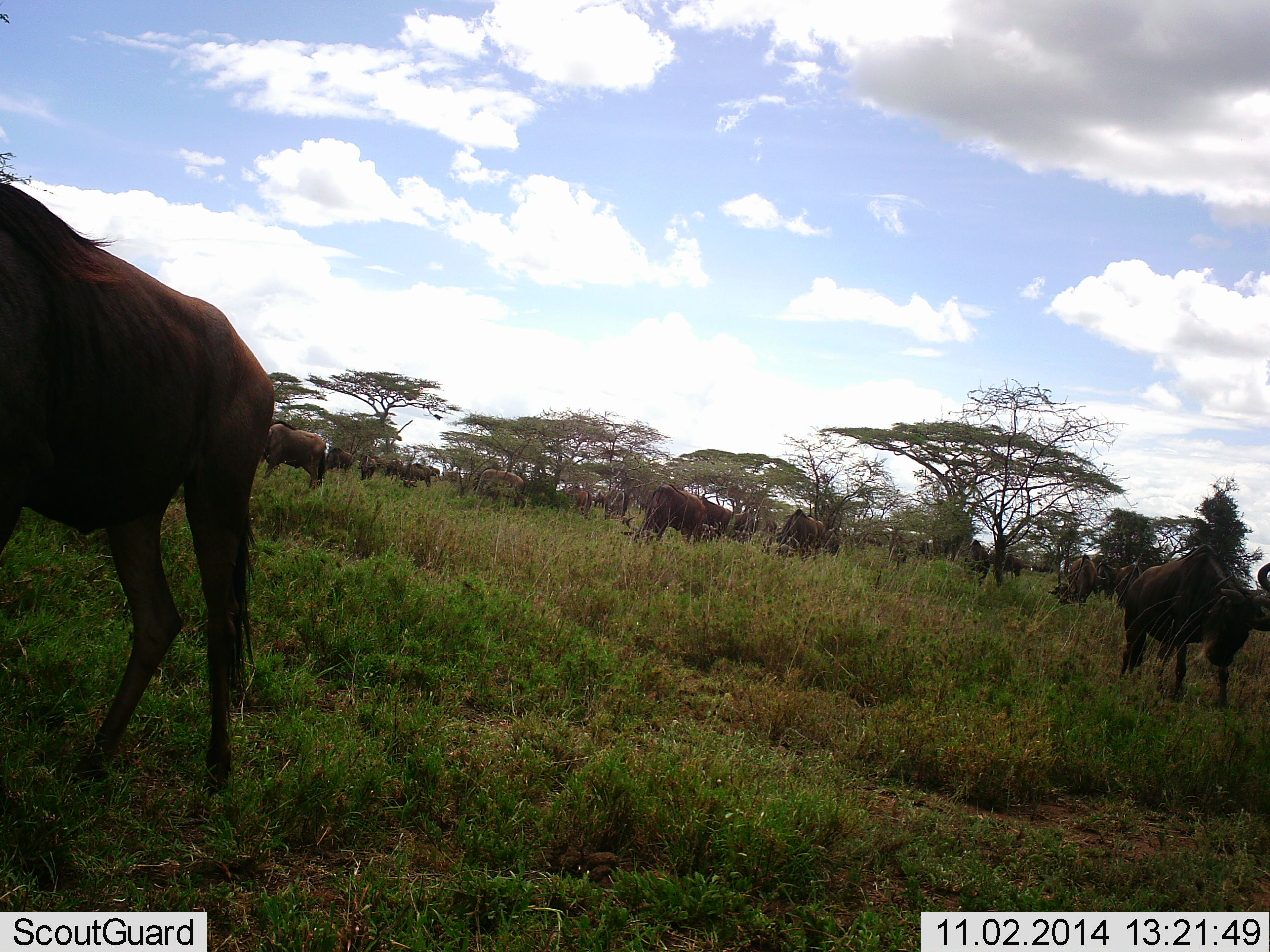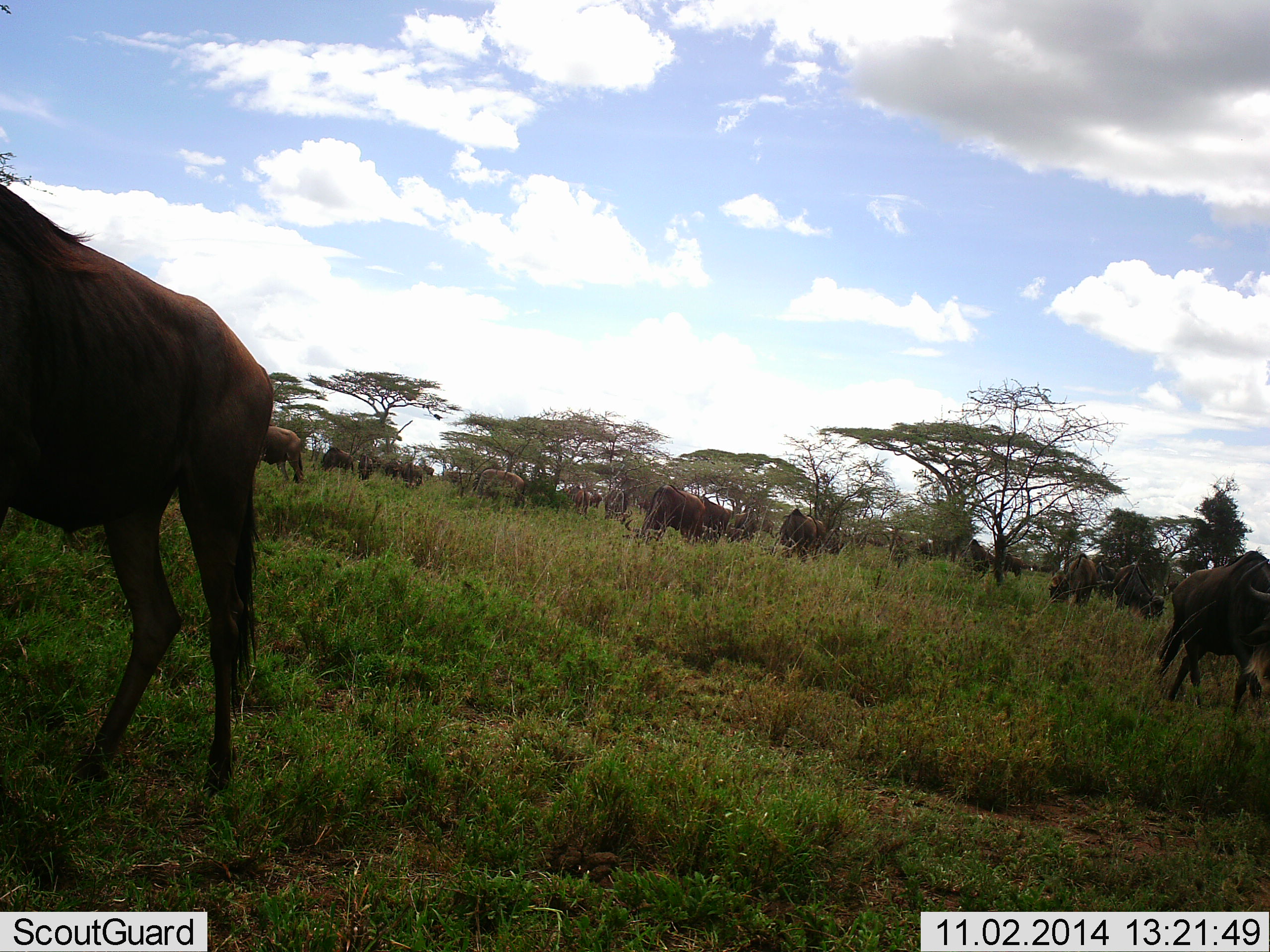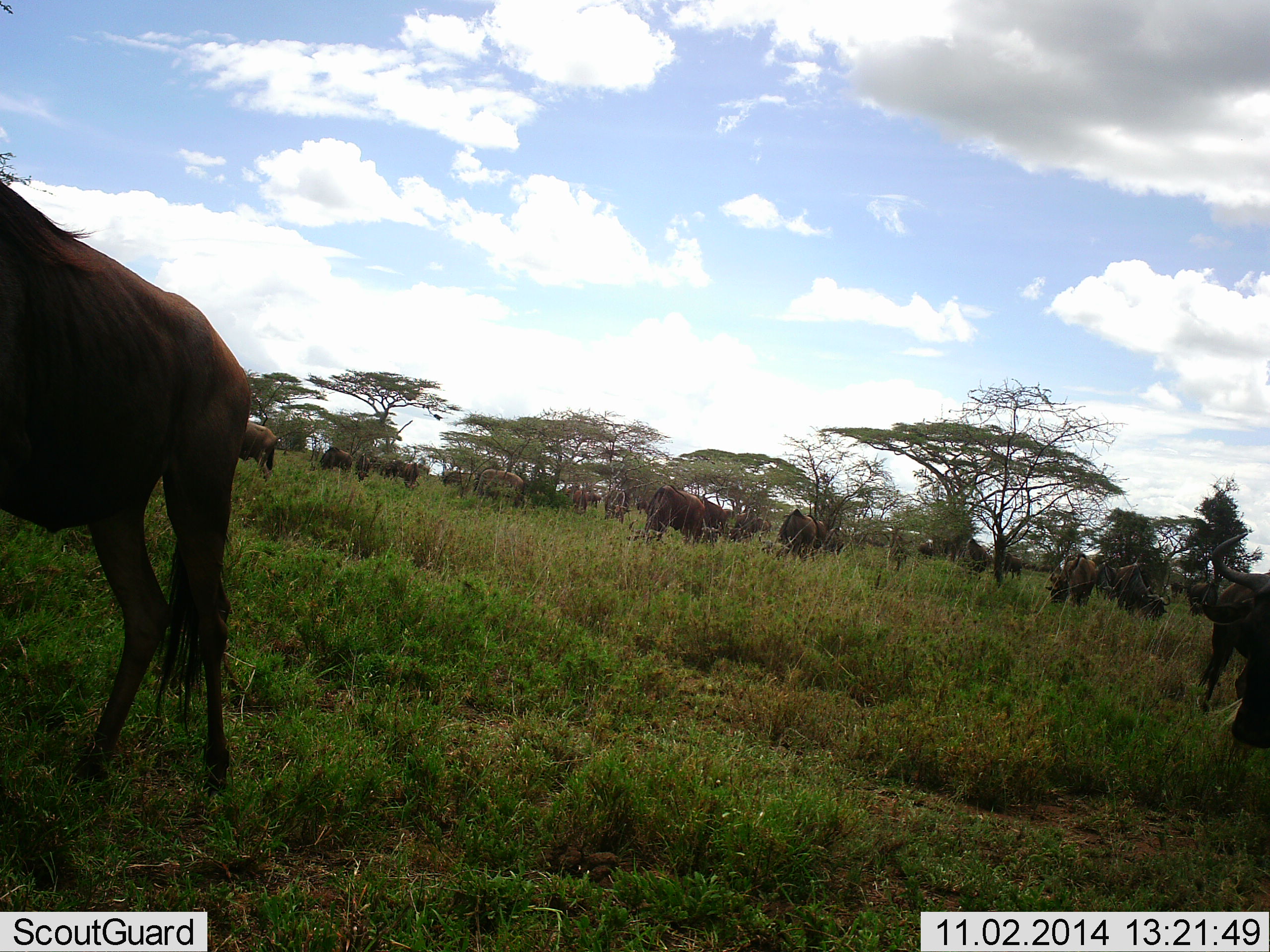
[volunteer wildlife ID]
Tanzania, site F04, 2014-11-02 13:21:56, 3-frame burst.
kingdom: Animalia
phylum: Chordata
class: Mammalia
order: Artiodactyla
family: Bovidae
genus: Connochaetes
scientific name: Connochaetes taurinus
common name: blue wildebeest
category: wildebeest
Wildebeest (blue wildebeest) (Connochaetes taurinus), count 11-50. Behavior (volunteer vote fractions): standing 40%, resting 0%, moving 30%, interacting 0%. Young present (vote fraction): 0%. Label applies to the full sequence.